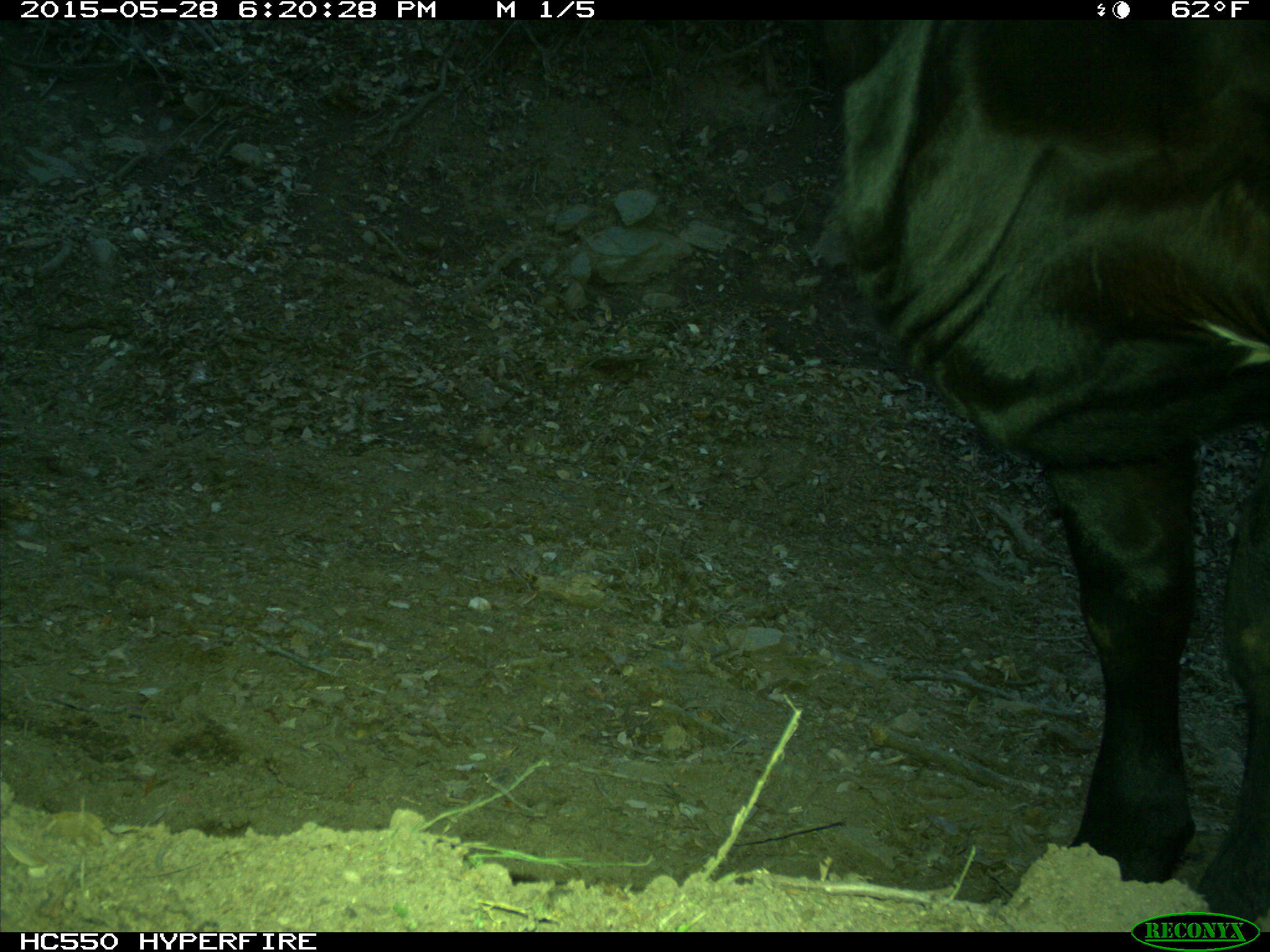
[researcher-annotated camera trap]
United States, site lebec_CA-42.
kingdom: Animalia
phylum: Chordata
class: Mammalia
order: Artiodactyla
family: Bovidae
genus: Bos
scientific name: Bos taurus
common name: domestic cow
Bos taurus (domestic cow).